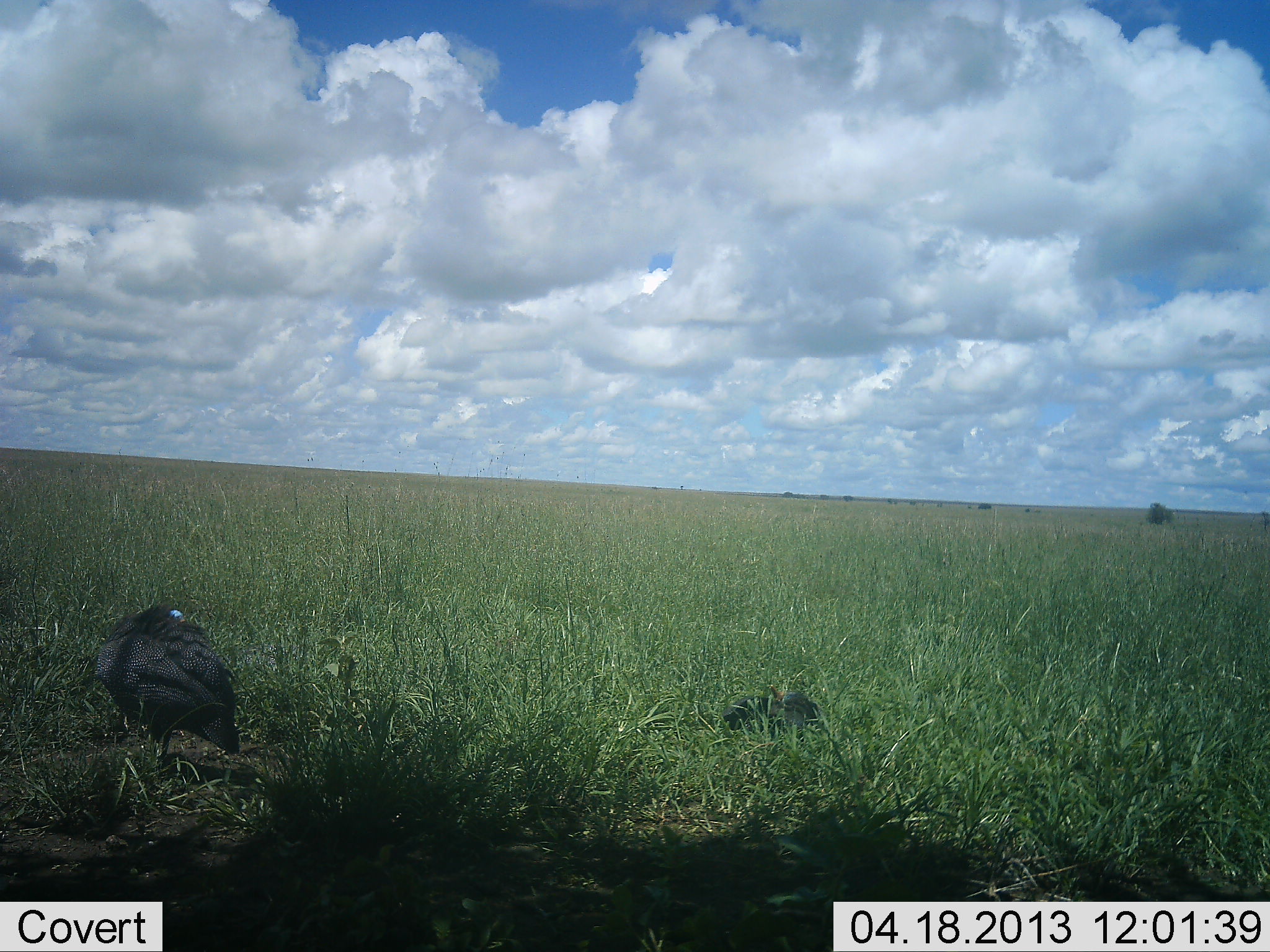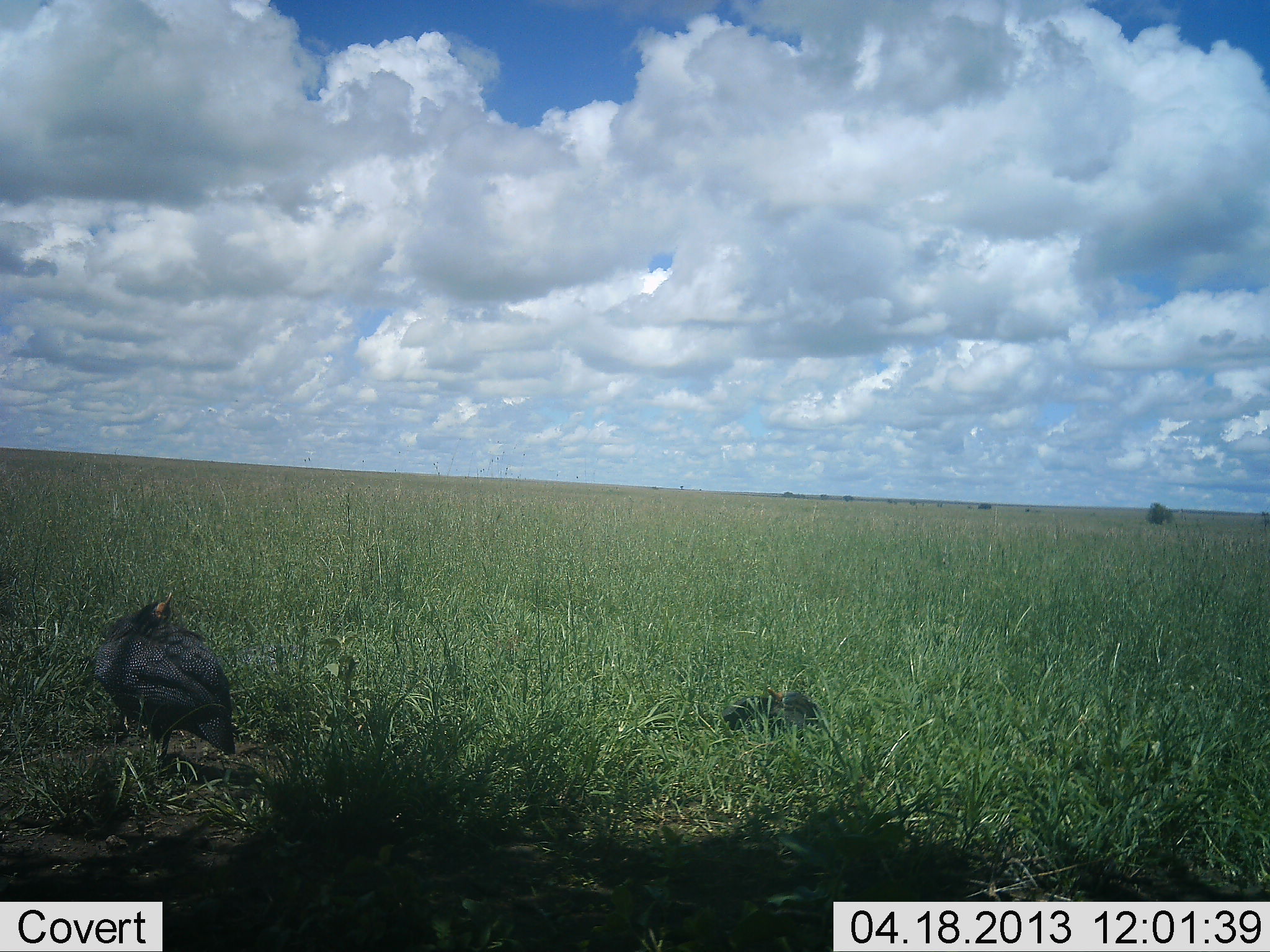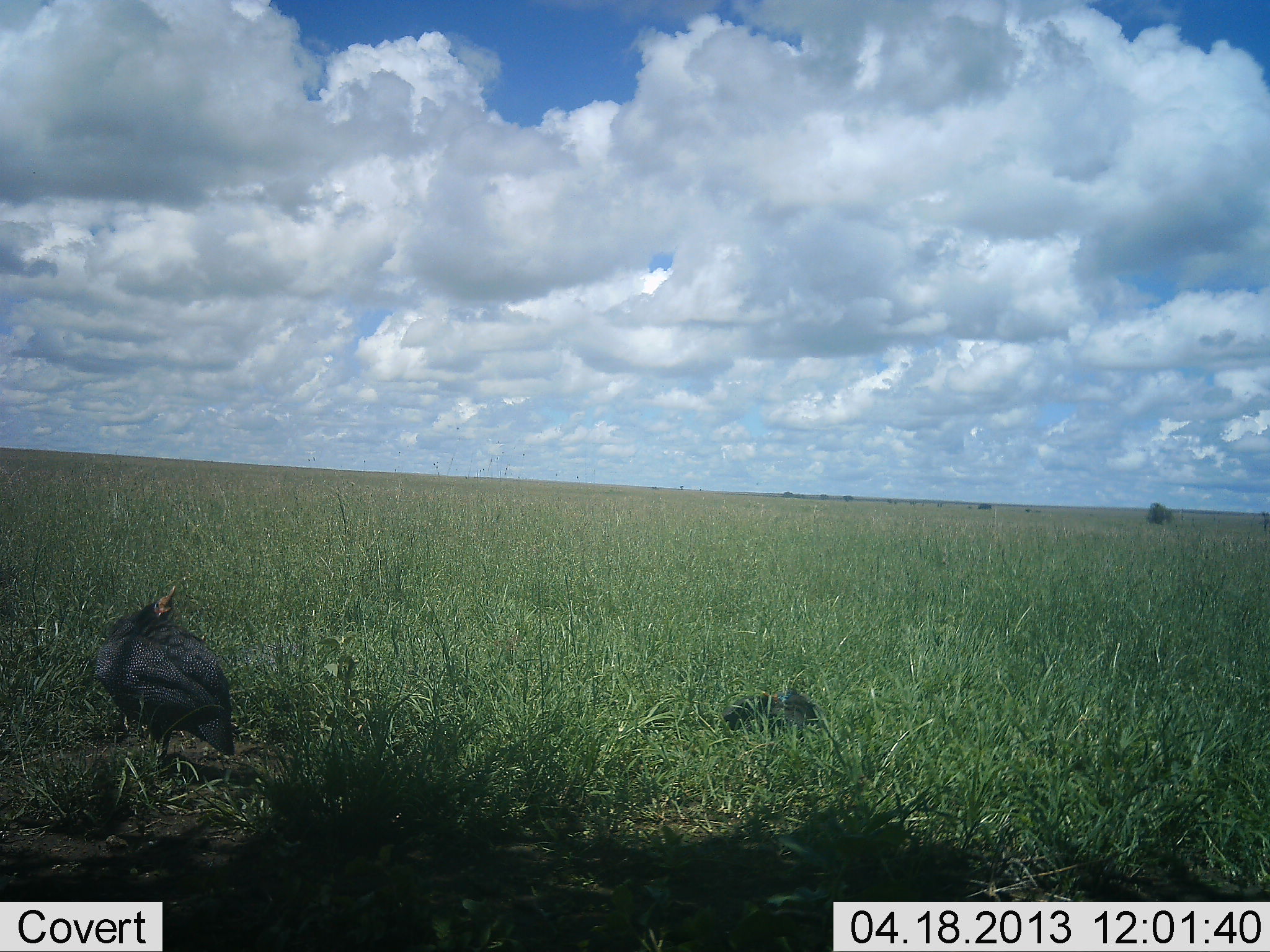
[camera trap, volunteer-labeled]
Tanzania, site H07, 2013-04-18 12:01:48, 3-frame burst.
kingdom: Animalia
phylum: Chordata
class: Aves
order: Galliformes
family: Numididae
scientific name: Numididae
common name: guinea fowl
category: guineafowl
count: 2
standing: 90%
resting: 80%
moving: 0%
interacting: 0%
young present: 10%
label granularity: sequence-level